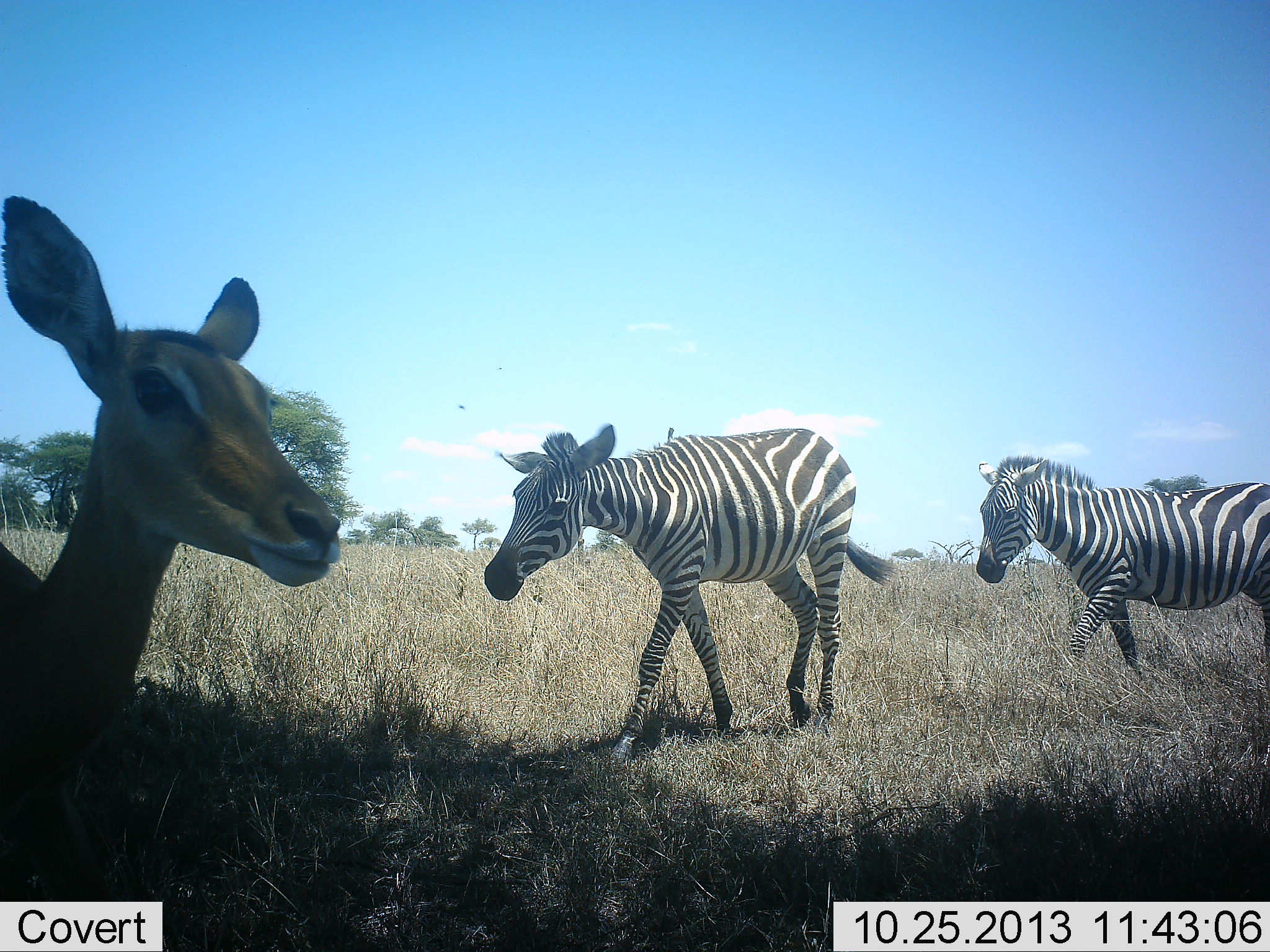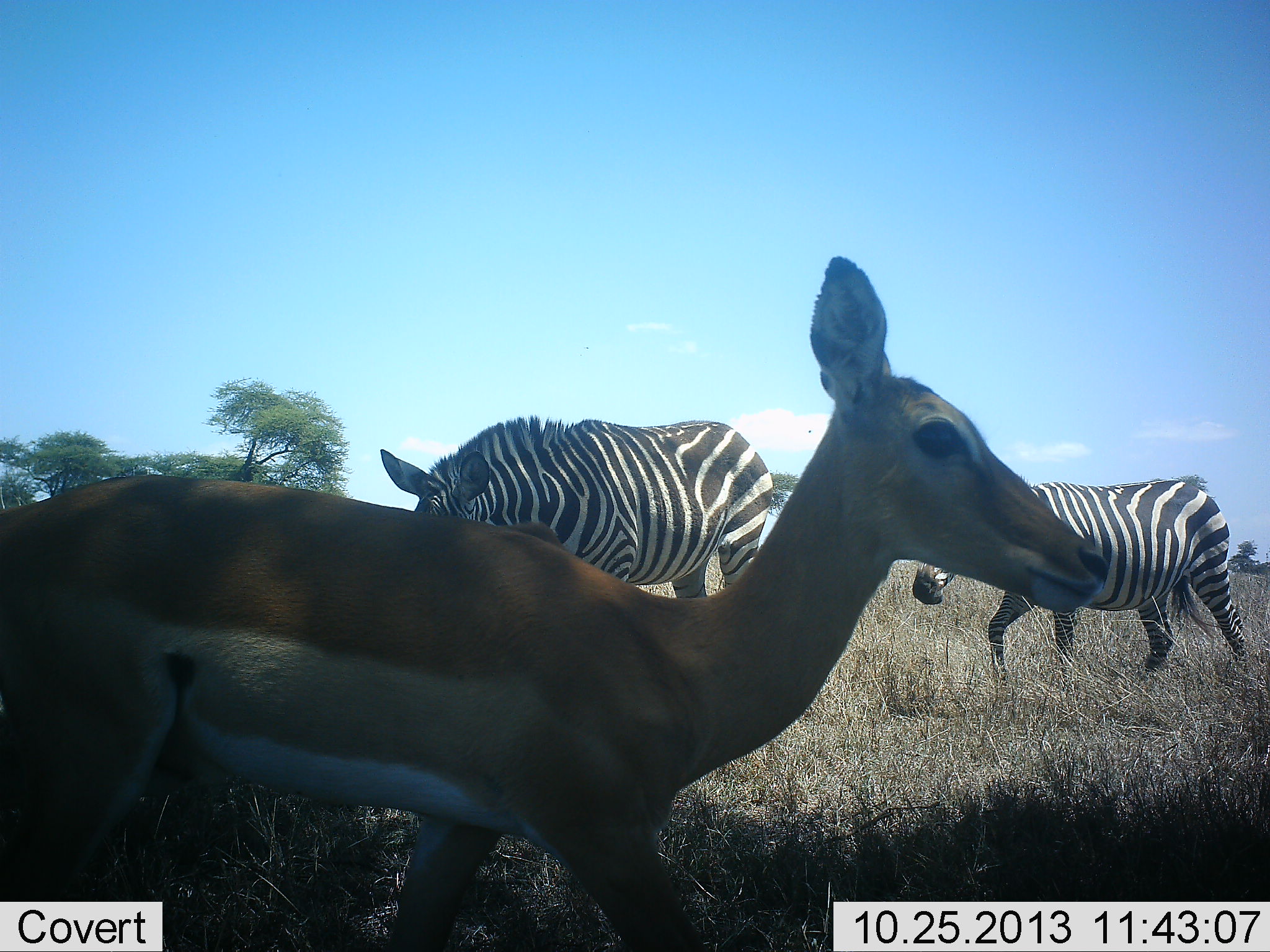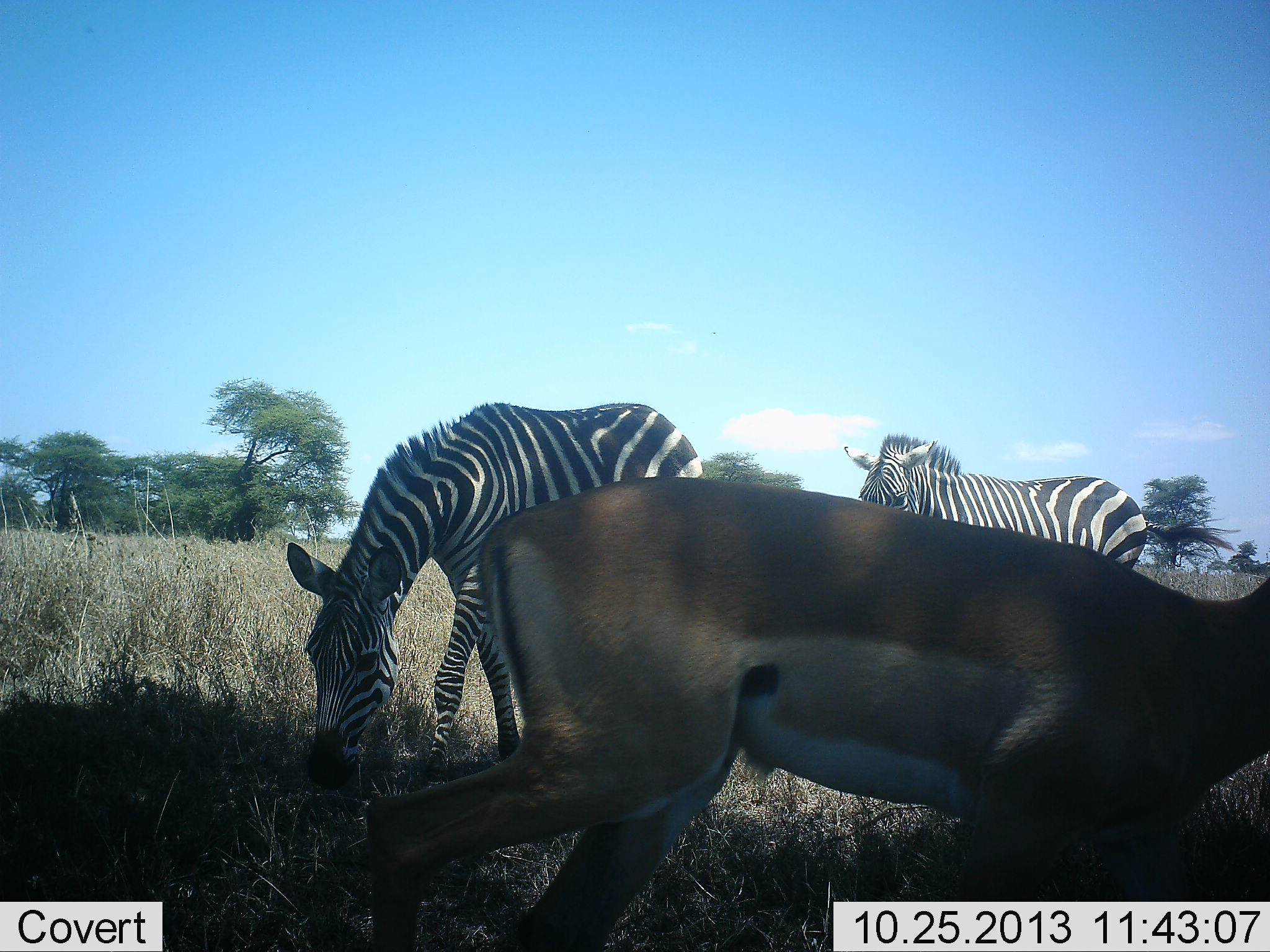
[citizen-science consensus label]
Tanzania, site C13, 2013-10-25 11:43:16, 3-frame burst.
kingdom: Animalia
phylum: Chordata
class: Mammalia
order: Artiodactyla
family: Bovidae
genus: Aepyceros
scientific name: Aepyceros melampus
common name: impala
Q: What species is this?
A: Impala (Aepyceros melampus).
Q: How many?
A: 1.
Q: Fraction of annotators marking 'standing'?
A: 27%.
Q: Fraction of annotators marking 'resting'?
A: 0%.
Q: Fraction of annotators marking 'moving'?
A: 73%.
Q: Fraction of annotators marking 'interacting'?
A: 0%.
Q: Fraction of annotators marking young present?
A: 0%.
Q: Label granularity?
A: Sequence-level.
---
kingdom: Animalia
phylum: Chordata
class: Mammalia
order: Perissodactyla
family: Equidae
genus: Equus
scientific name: Equus quagga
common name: plains zebra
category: zebra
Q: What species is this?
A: Zebra (plains zebra) (Equus quagga).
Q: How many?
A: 2.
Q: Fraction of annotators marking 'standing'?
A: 6%.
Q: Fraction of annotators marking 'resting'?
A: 0%.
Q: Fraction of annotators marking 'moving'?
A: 89%.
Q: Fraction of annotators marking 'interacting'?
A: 0%.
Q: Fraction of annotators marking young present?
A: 0%.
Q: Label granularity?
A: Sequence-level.